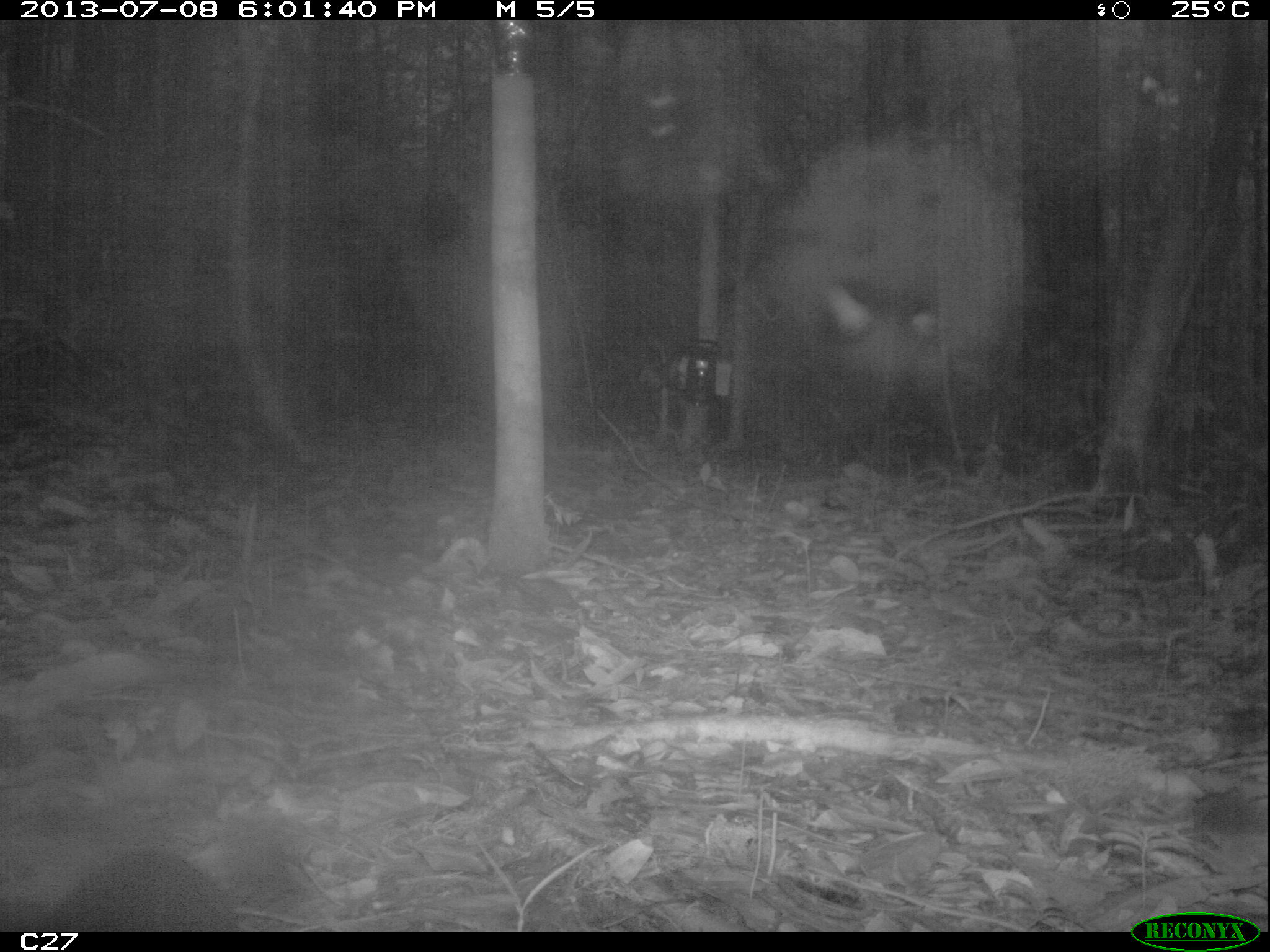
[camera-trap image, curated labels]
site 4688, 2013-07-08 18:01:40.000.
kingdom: Animalia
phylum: Chordata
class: Mammalia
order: Rodentia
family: Dasyproctidae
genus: Myoprocta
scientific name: Myoprocta pratti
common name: green acouchi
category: myoprocta pratii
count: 1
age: adult